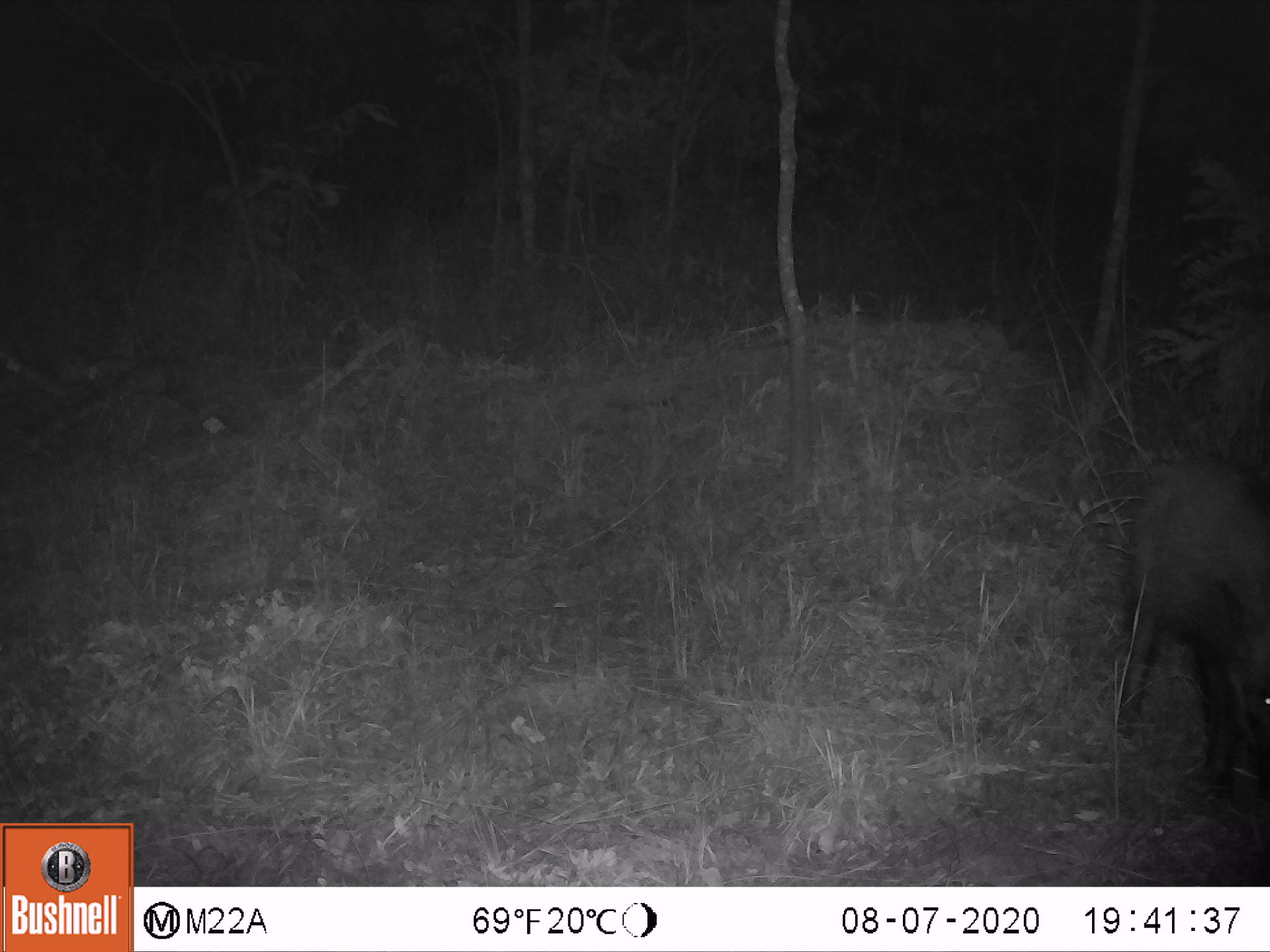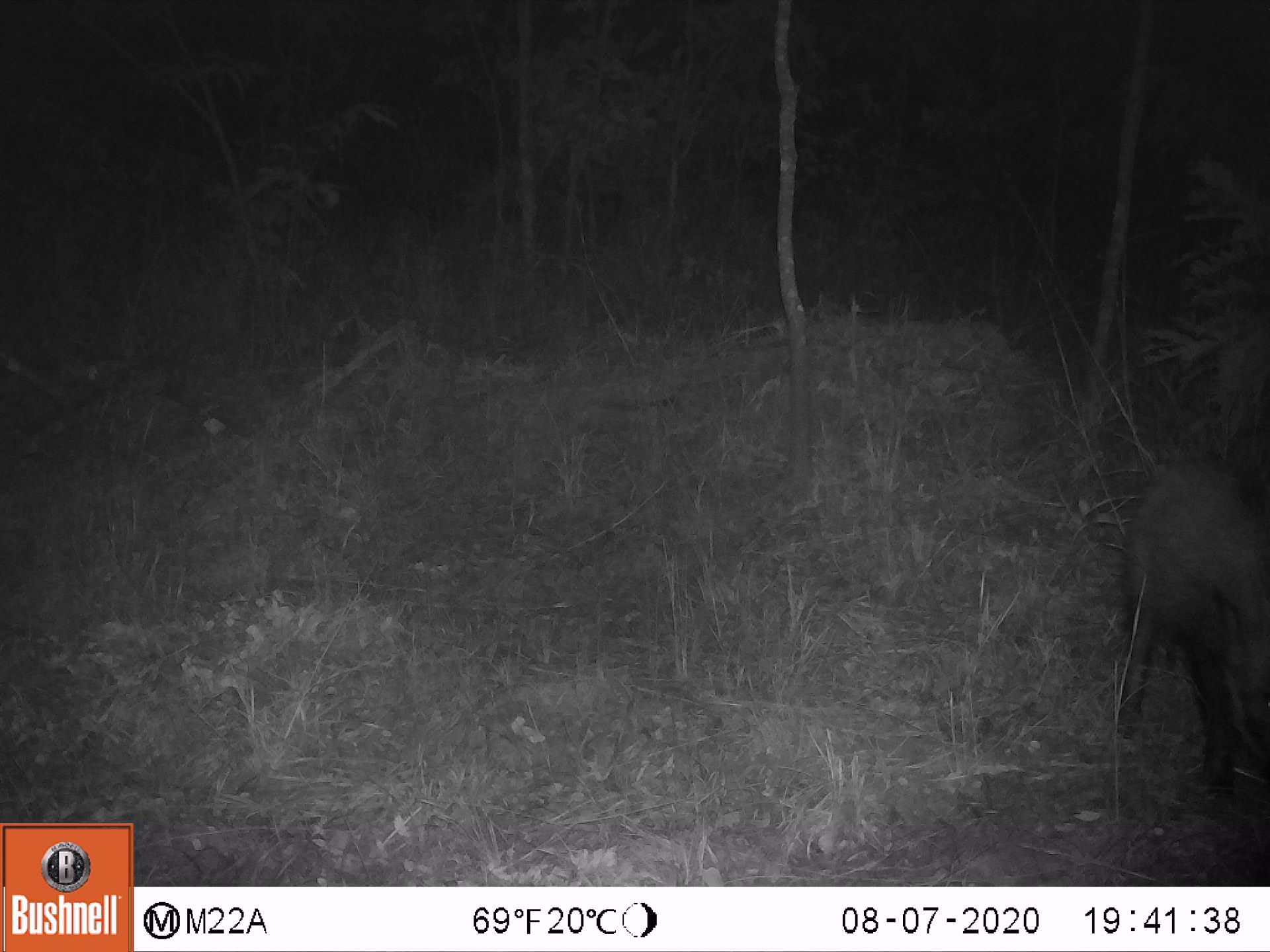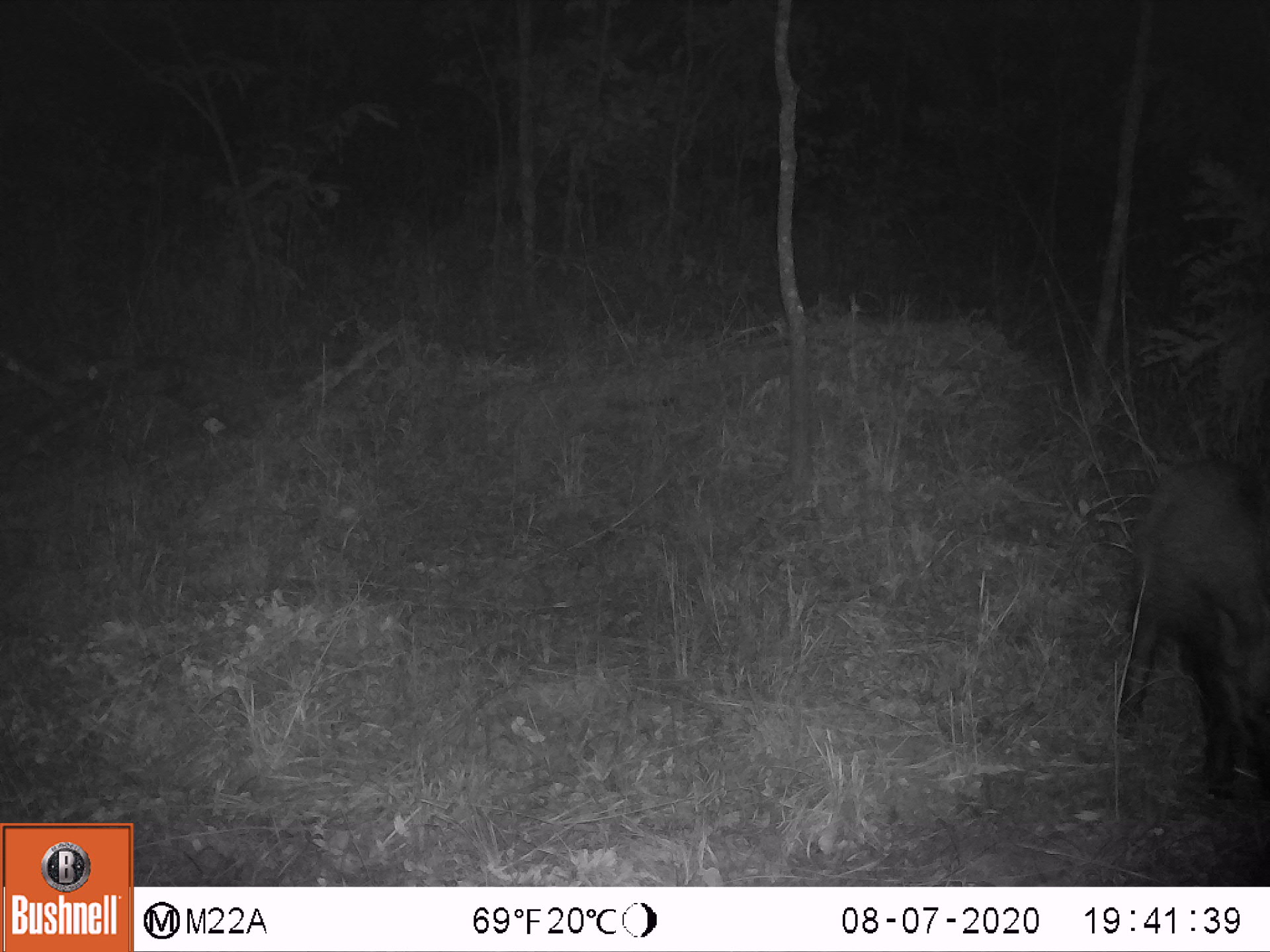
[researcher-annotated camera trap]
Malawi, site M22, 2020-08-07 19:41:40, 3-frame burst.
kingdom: Animalia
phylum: Chordata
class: Mammalia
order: Artiodactyla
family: Suidae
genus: Potamochoerus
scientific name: Potamochoerus larvatus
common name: bushpig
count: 1